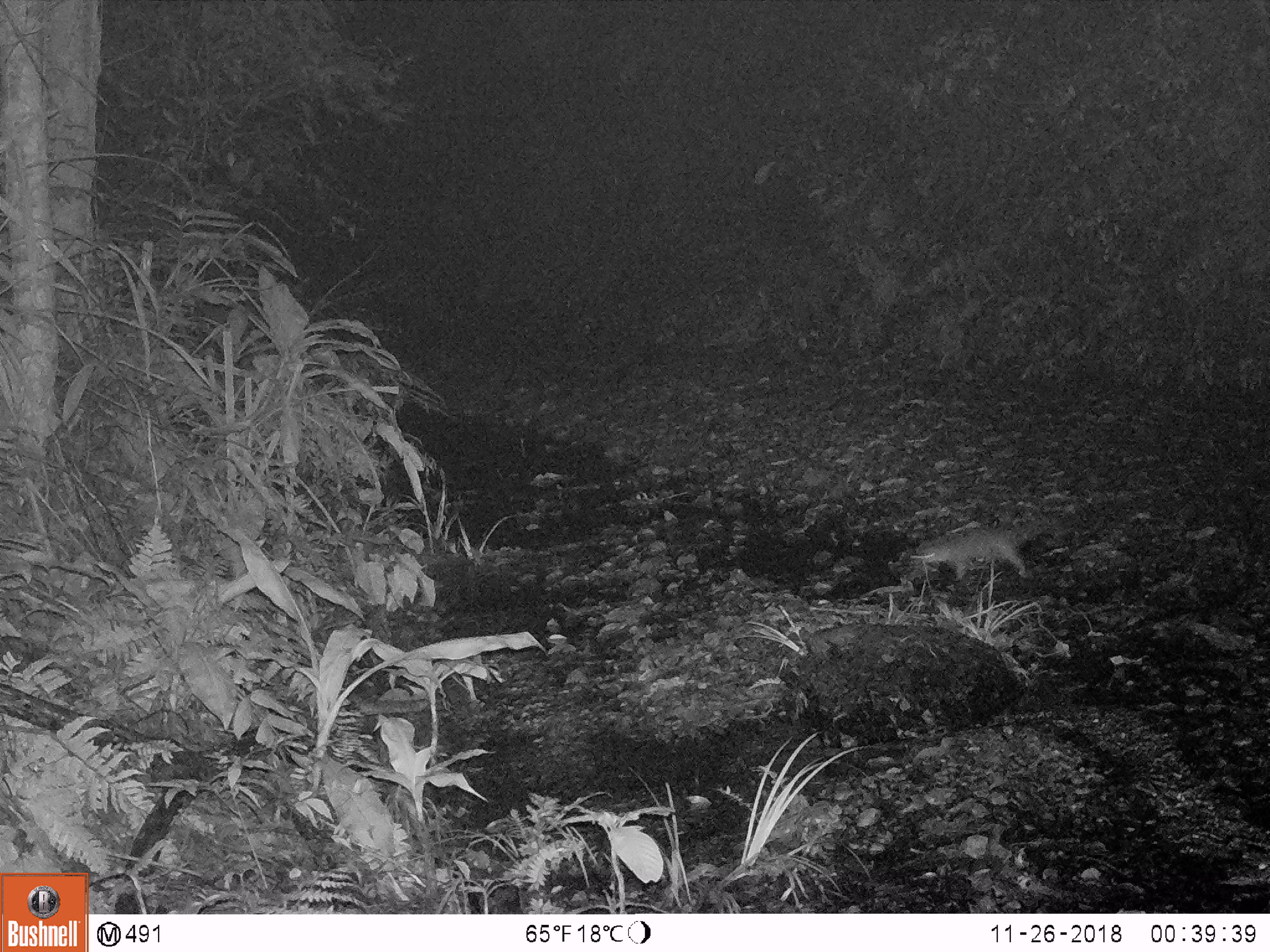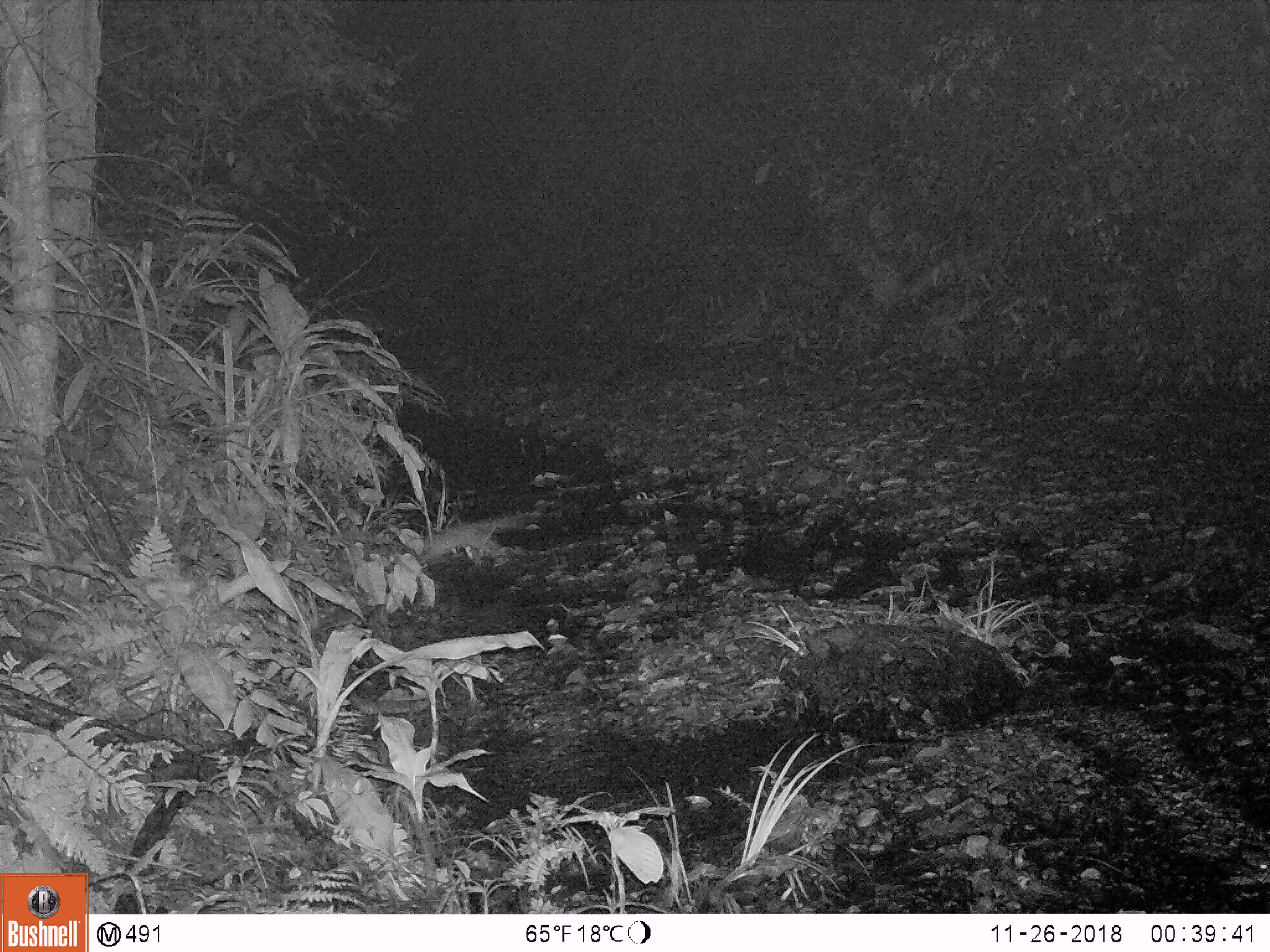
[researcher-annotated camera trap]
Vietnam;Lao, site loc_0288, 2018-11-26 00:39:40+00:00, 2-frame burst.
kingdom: Animalia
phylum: Chordata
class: Mammalia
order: Carnivora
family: Mustelidae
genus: Melogale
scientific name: Melogale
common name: ferret badger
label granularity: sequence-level